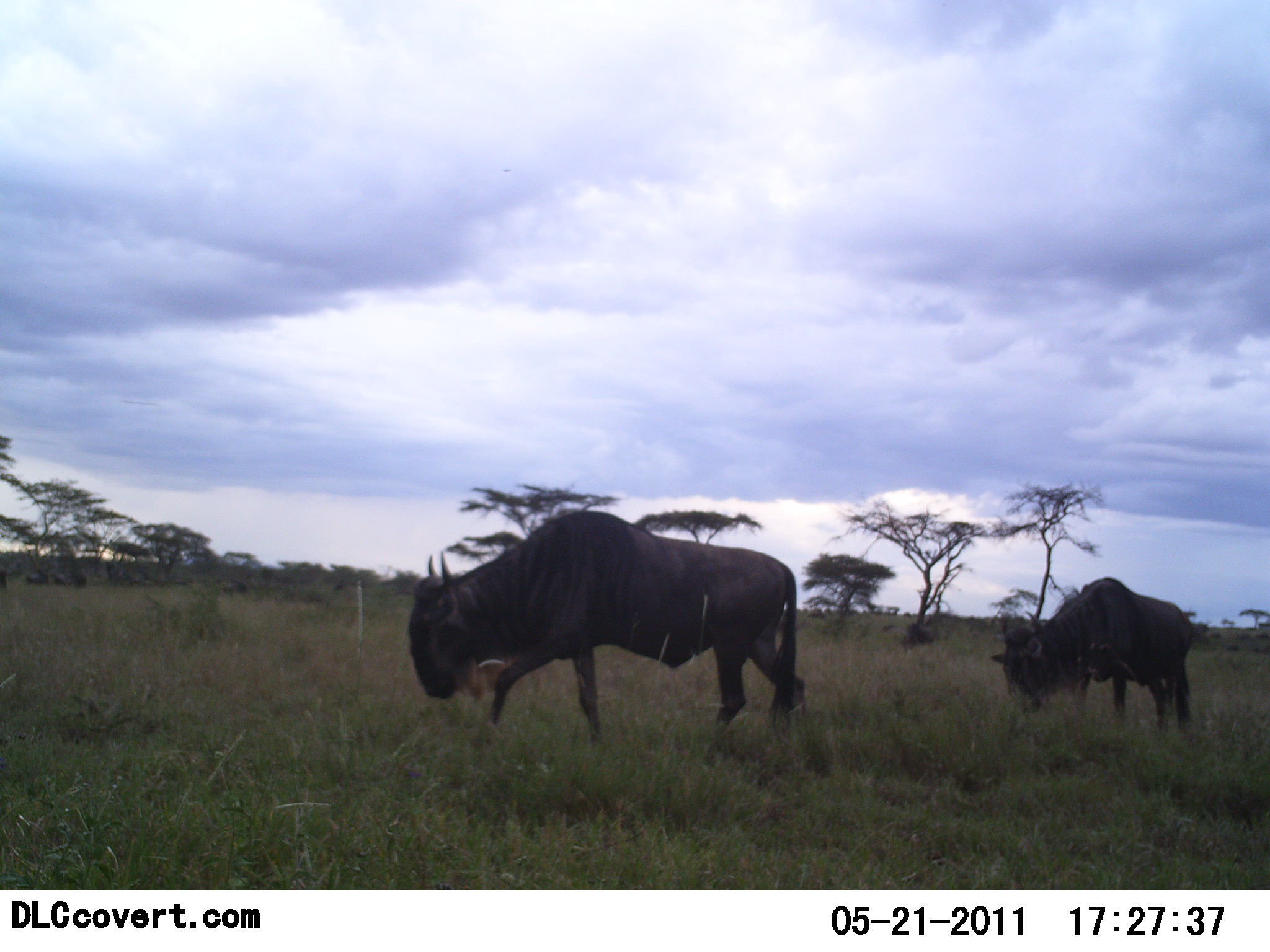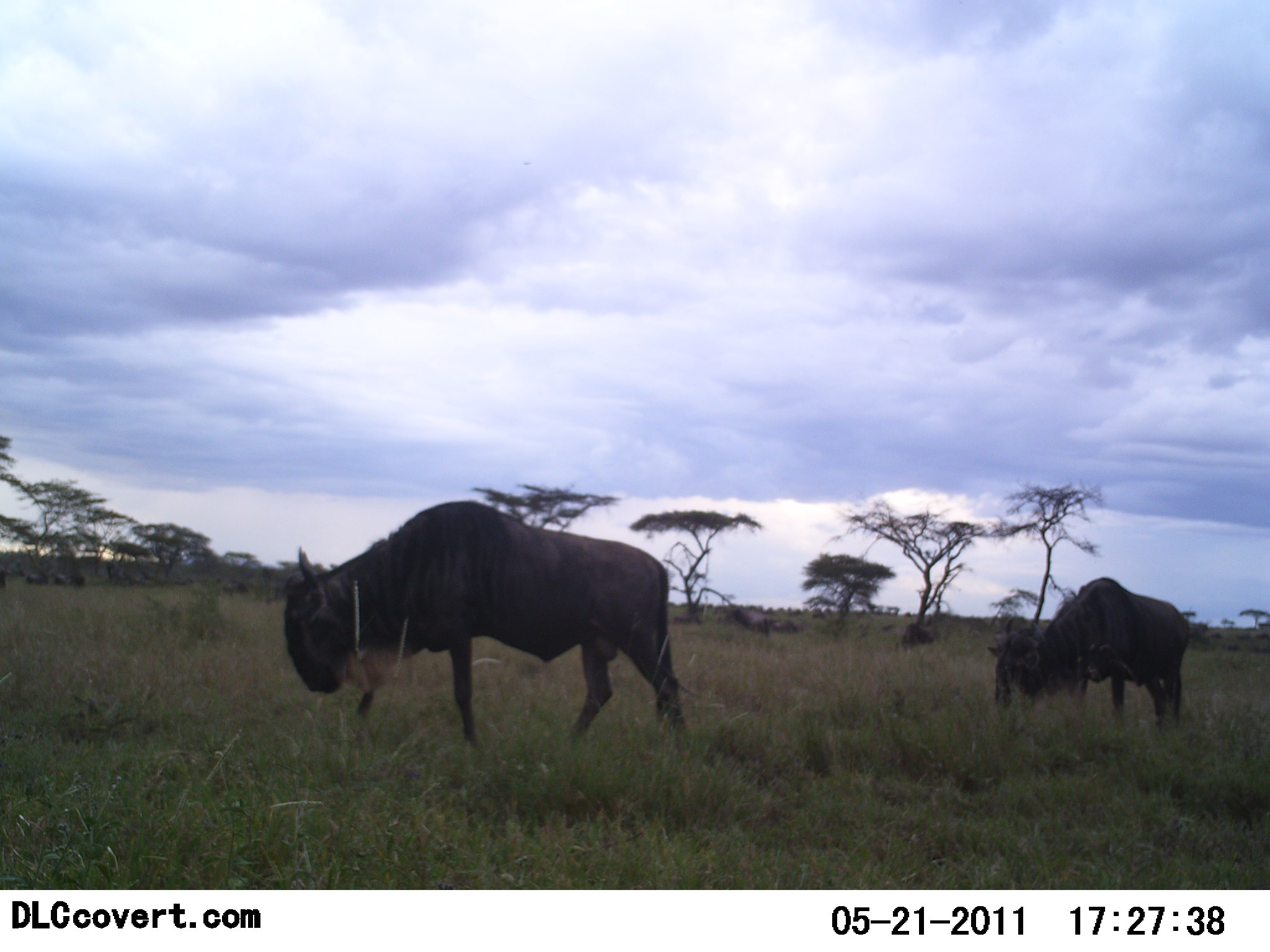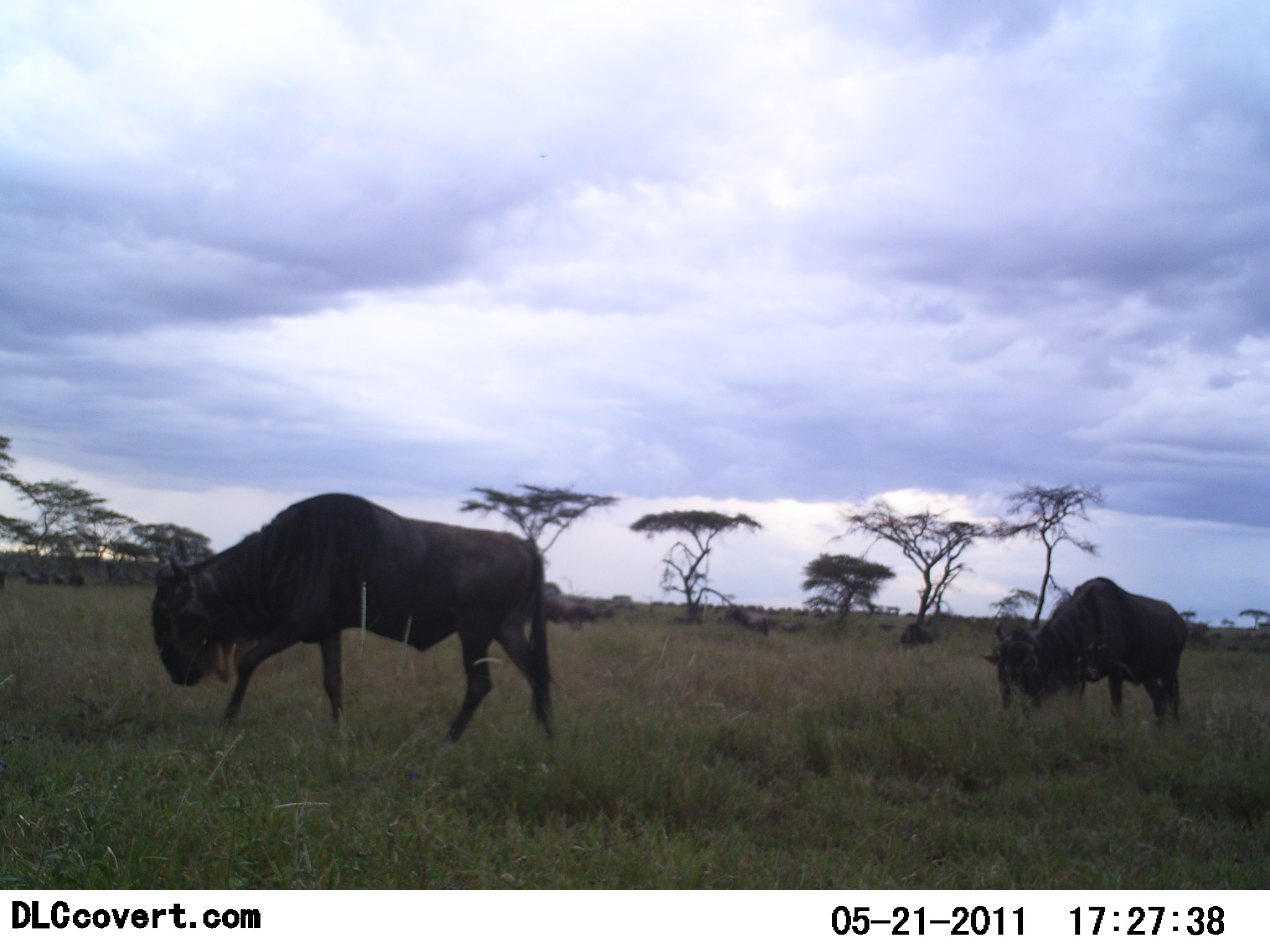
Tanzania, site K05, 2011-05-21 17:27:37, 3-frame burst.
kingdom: Animalia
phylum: Chordata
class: Mammalia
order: Artiodactyla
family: Bovidae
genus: Connochaetes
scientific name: Connochaetes taurinus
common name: blue wildebeest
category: wildebeest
Wildebeest (blue wildebeest) (Connochaetes taurinus), count 2. Behavior (volunteer vote fractions): standing 25%, resting 0%, moving 83%, interacting 0%. Young present (vote fraction): 0%. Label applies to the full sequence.